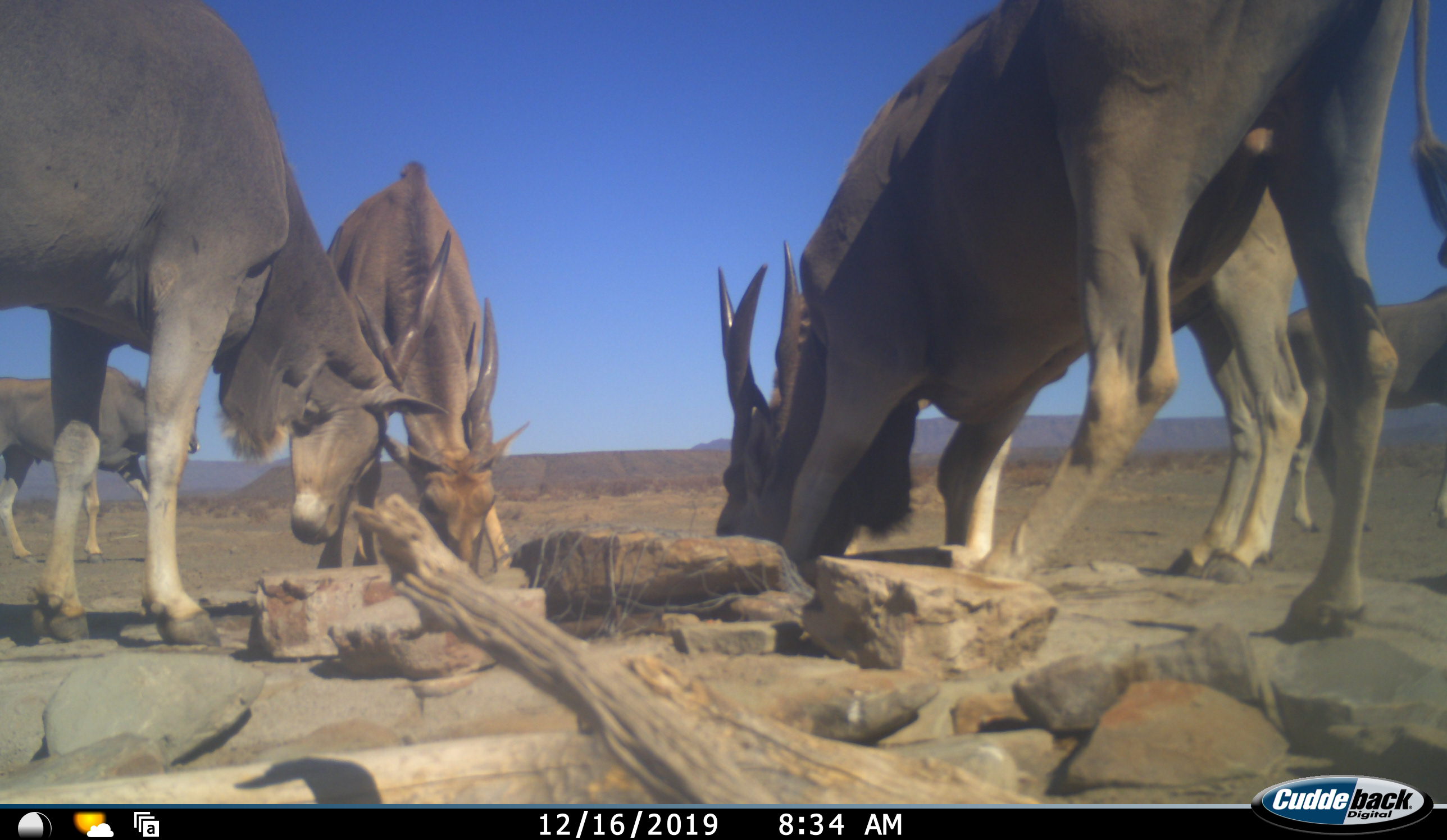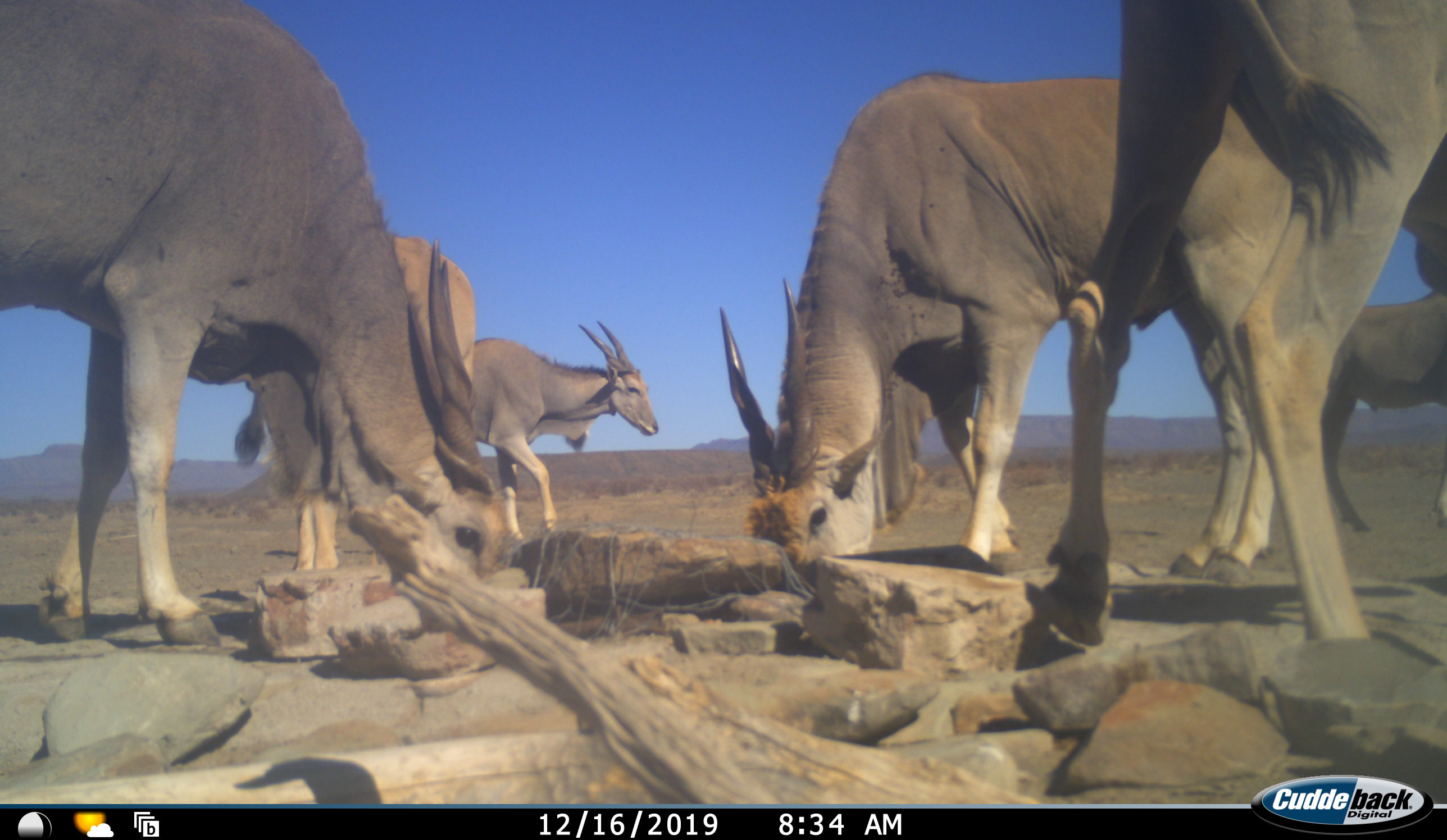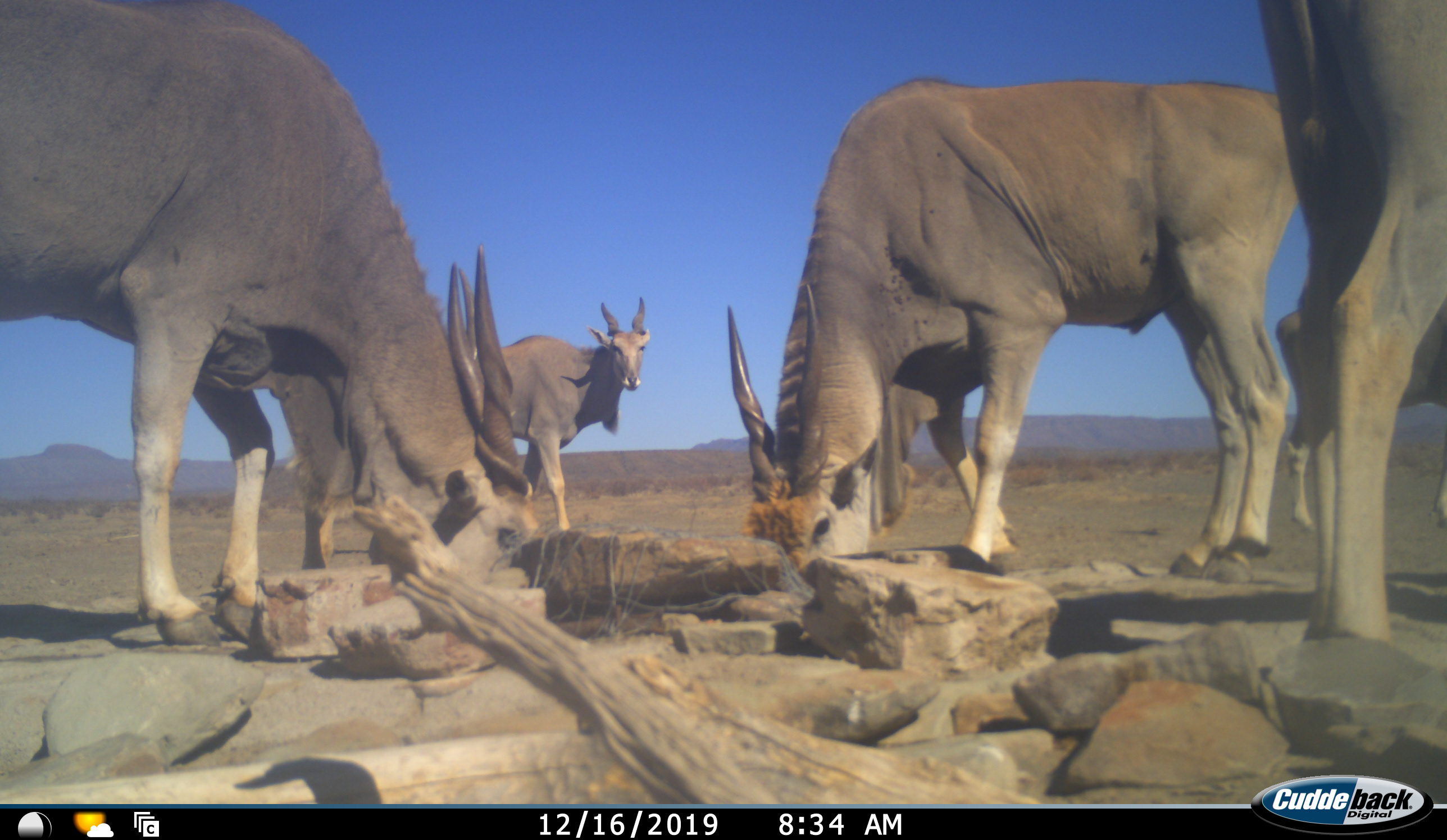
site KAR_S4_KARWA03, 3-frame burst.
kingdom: Animalia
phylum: Chordata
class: Mammalia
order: Artiodactyla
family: Bovidae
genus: Tragelaphus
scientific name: Tragelaphus oryx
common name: eland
Eland (Tragelaphus oryx), count 6. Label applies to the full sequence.